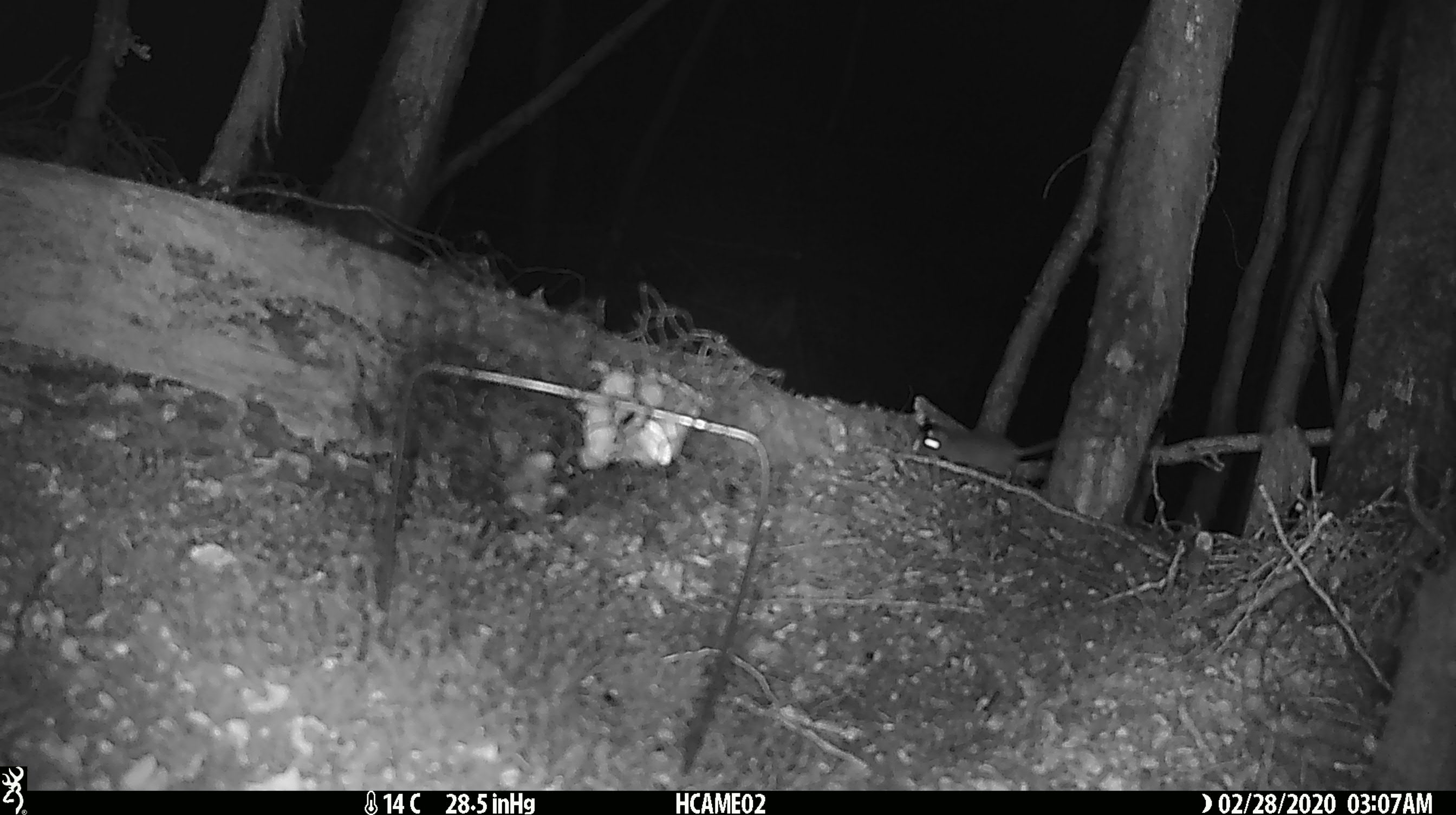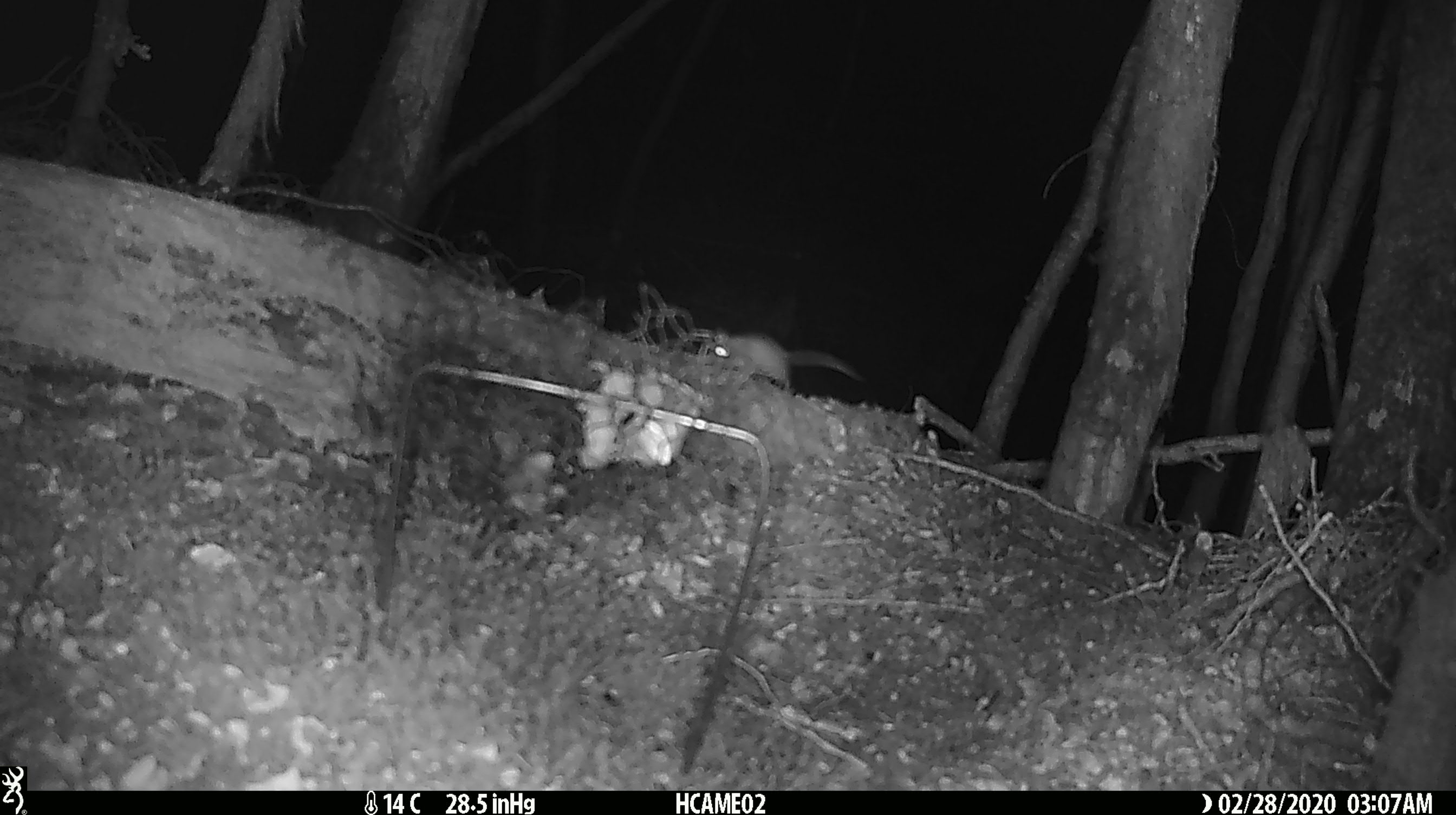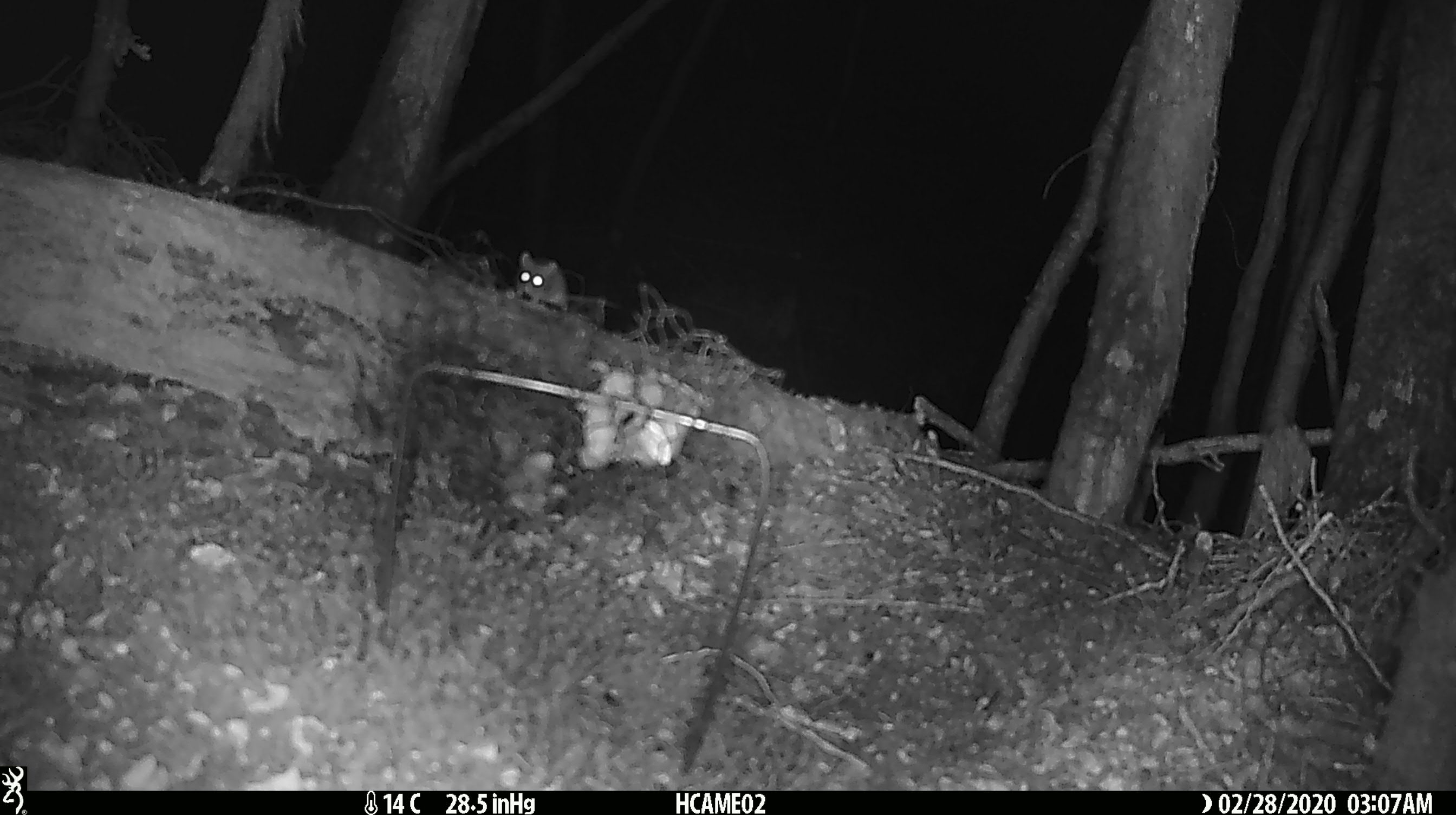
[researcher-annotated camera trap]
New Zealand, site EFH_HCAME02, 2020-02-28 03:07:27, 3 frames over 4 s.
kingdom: Animalia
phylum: Chordata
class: Mammalia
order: Rodentia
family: Muridae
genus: Mus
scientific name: Mus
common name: mouse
Mouse (Mus).